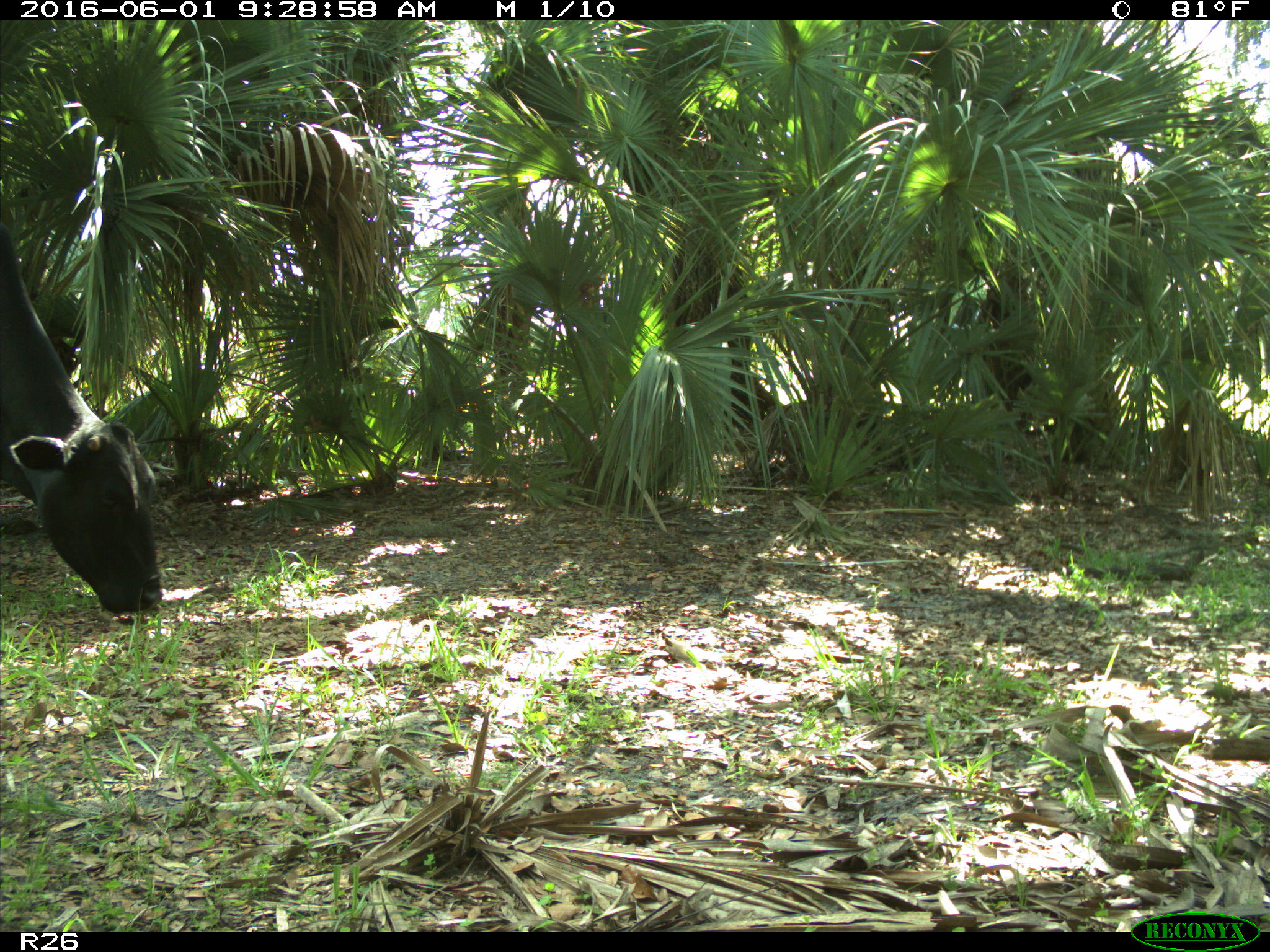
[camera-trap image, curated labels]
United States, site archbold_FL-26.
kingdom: Animalia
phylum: Chordata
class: Mammalia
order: Artiodactyla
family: Bovidae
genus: Bos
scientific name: Bos taurus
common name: domestic cow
Bos taurus (domestic cow).